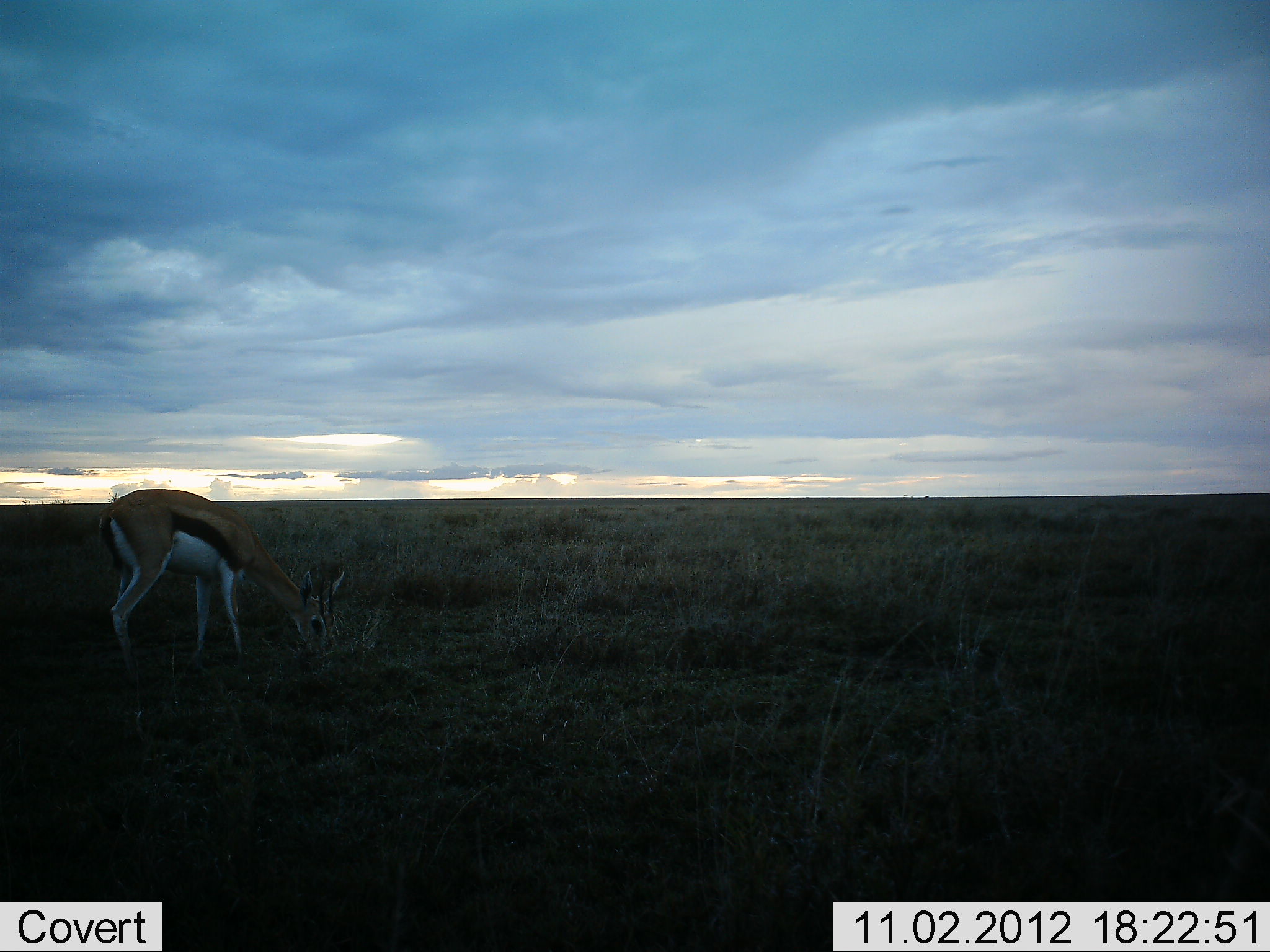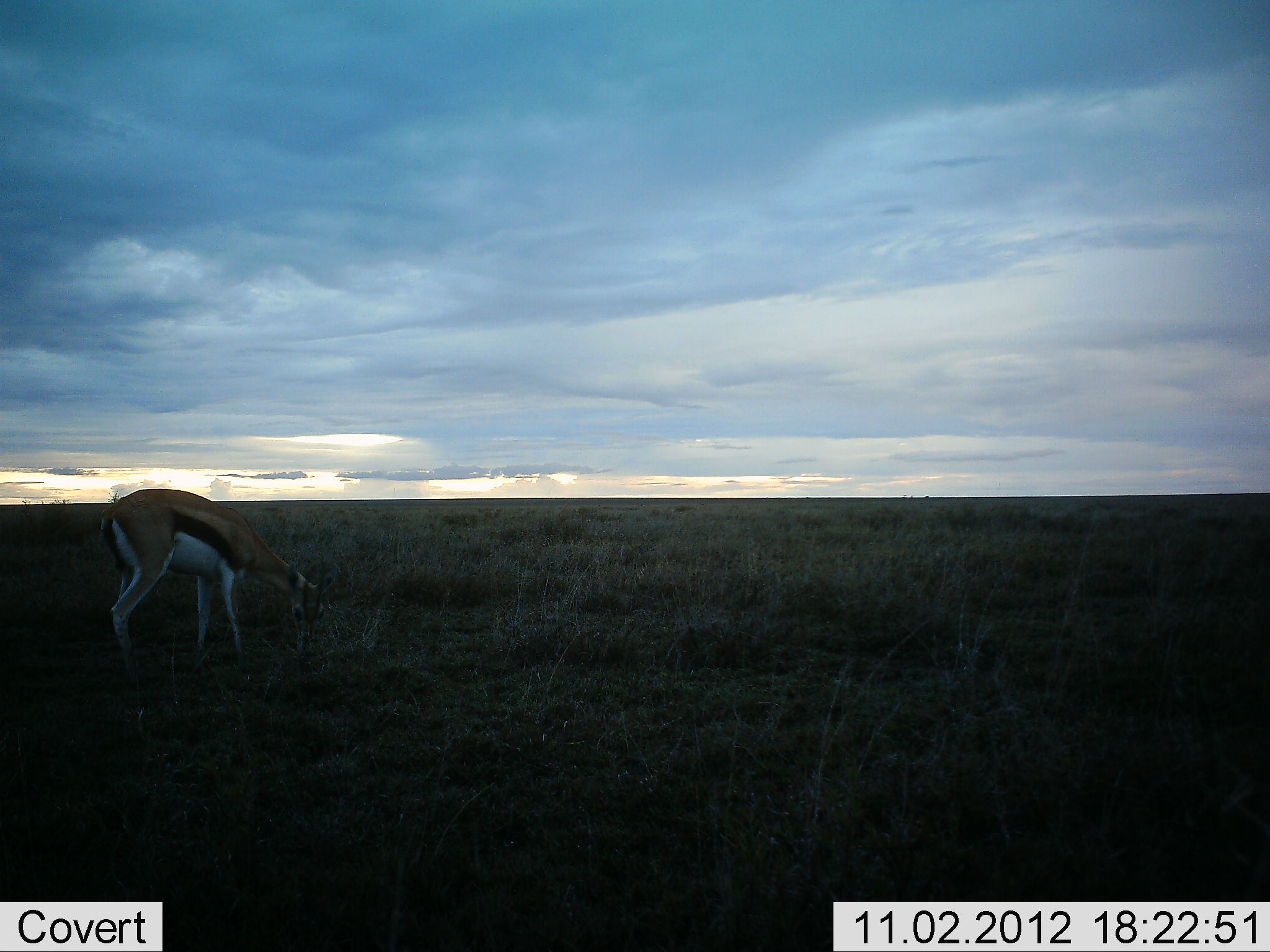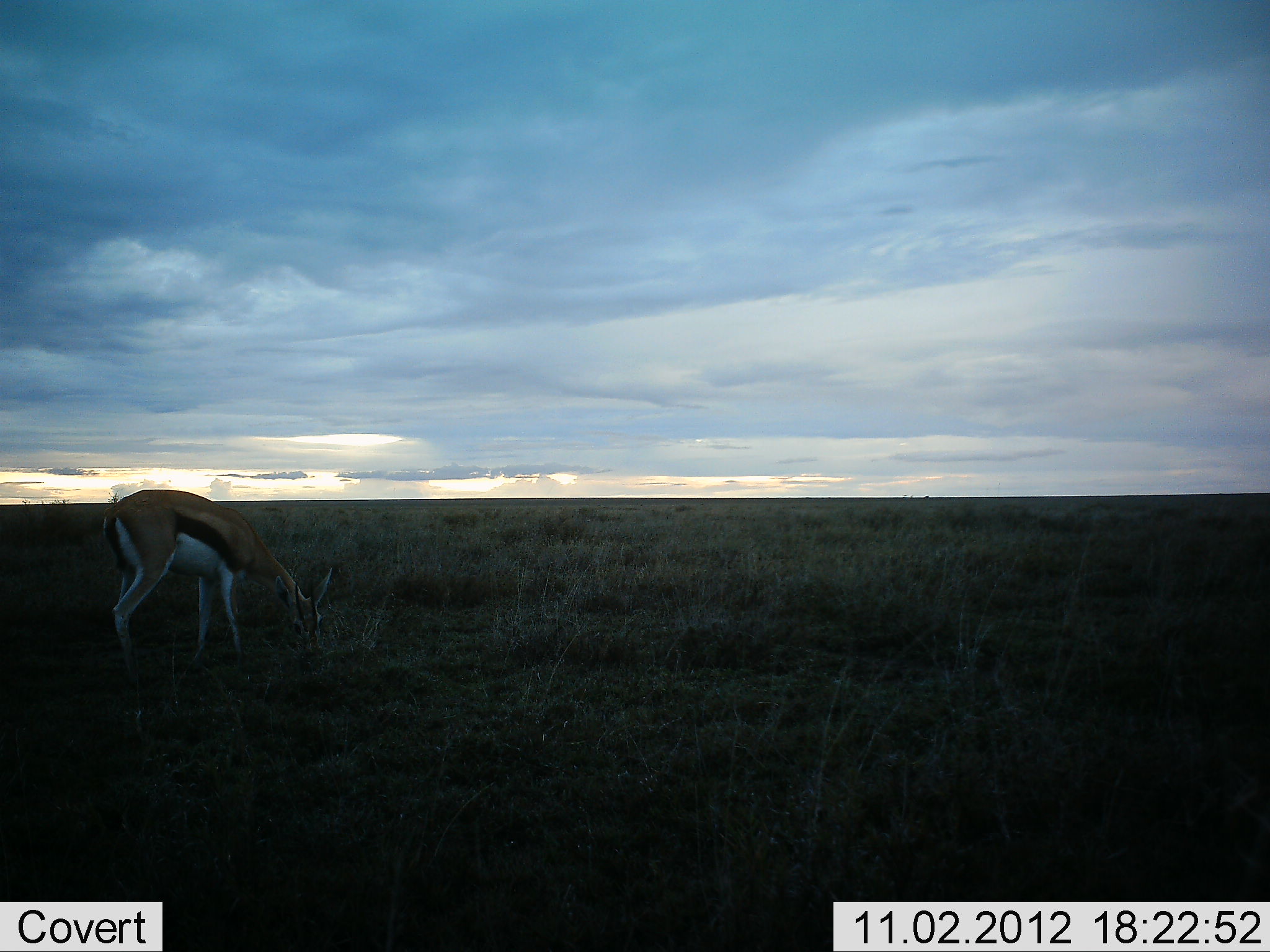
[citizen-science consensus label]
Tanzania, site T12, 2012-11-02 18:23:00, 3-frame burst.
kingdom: Animalia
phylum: Chordata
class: Mammalia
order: Artiodactyla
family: Bovidae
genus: Eudorcas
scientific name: Eudorcas thomsonii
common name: thomson's gazelle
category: gazellethomsons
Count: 1.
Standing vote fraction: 40%.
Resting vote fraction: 0%.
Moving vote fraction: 0%.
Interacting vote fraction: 0%.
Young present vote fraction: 0%.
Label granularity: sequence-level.